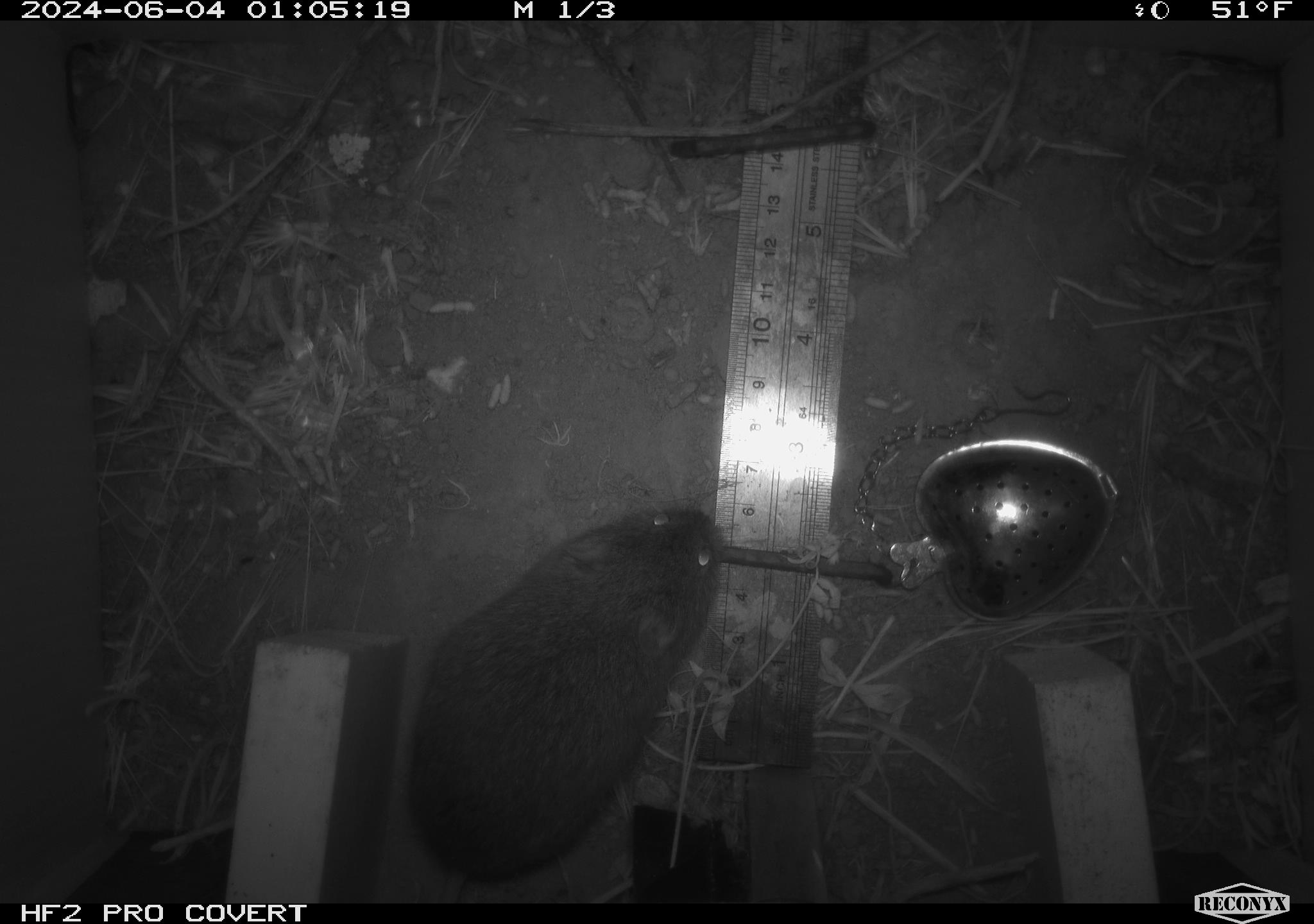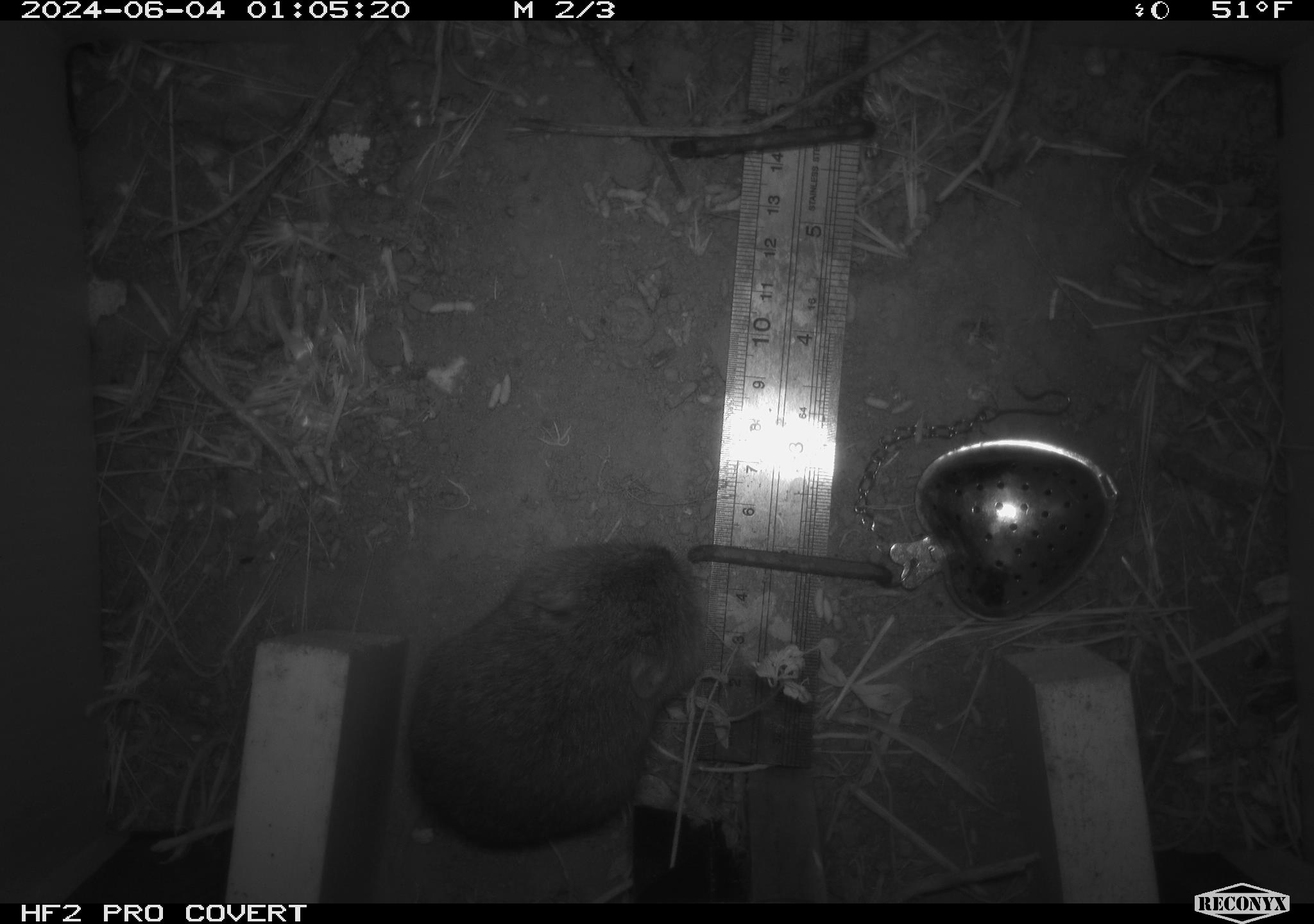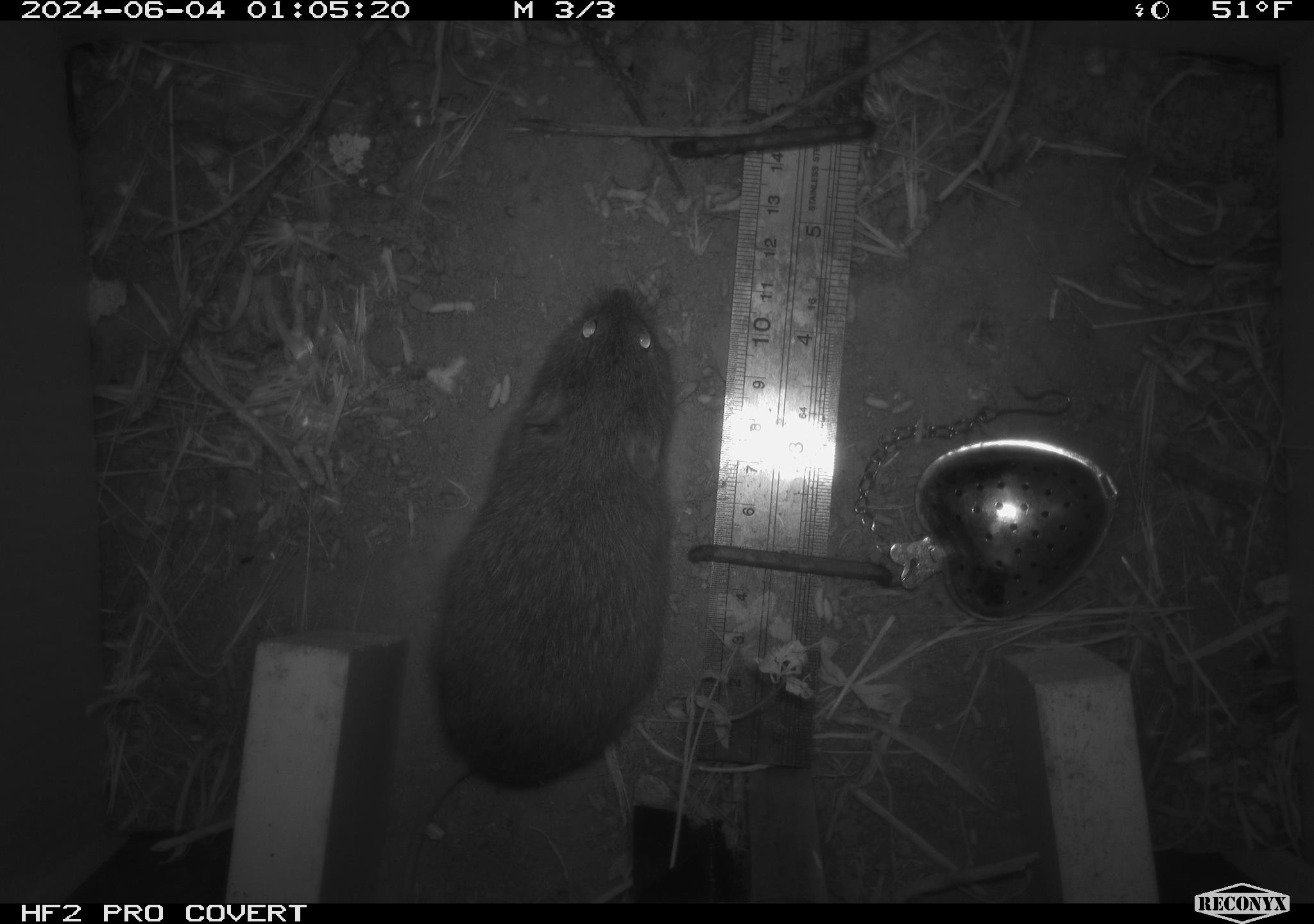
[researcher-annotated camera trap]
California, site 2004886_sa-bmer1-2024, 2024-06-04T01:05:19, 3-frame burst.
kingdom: Animalia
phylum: Chordata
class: Mammalia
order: Rodentia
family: Cricetidae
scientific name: Arvicolinae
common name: voles, lemmings, and muskrats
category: arvicolinae subfamily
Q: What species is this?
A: Arvicolinae subfamily (voles, lemmings, and muskrats) (Arvicolinae).